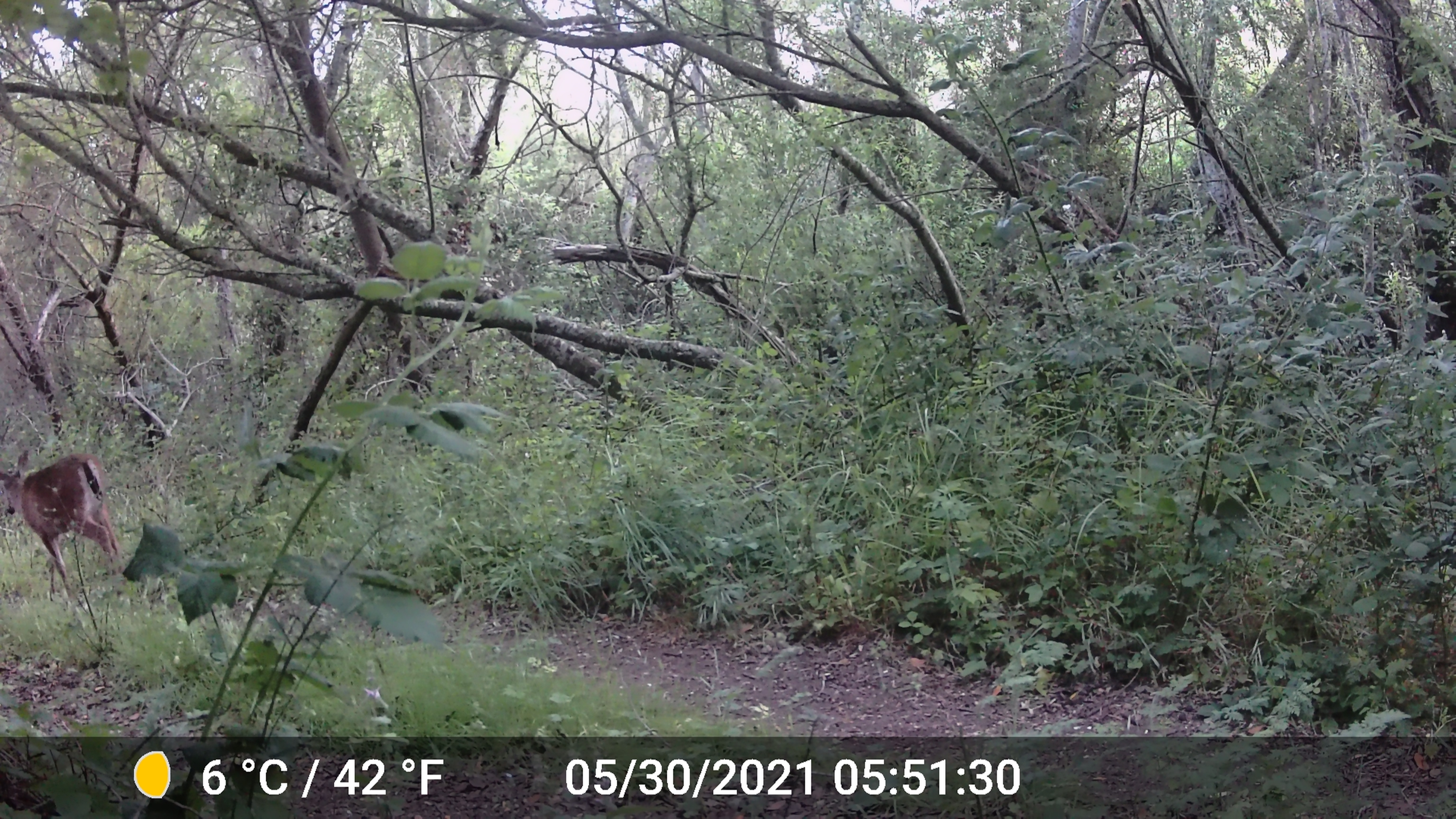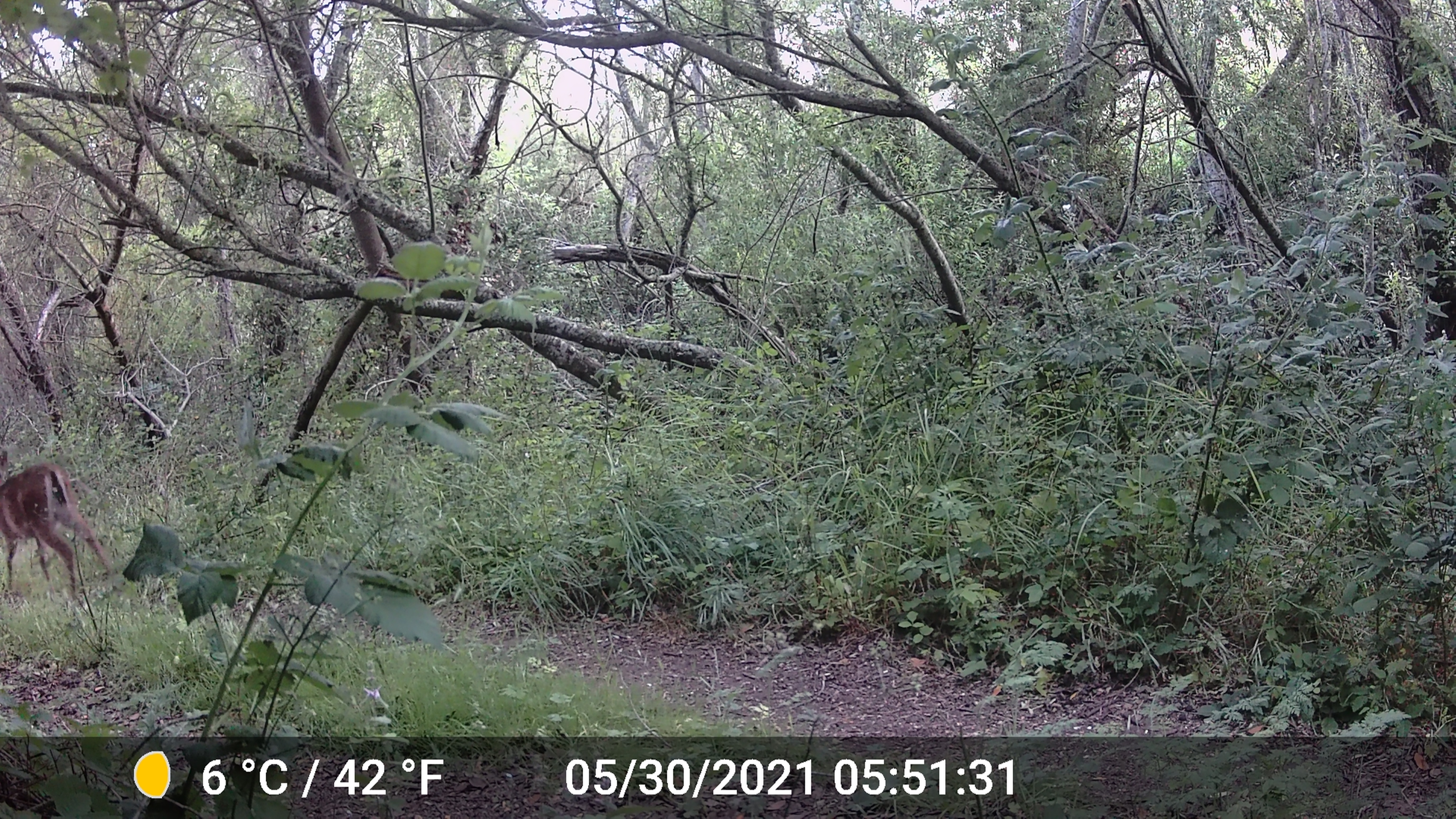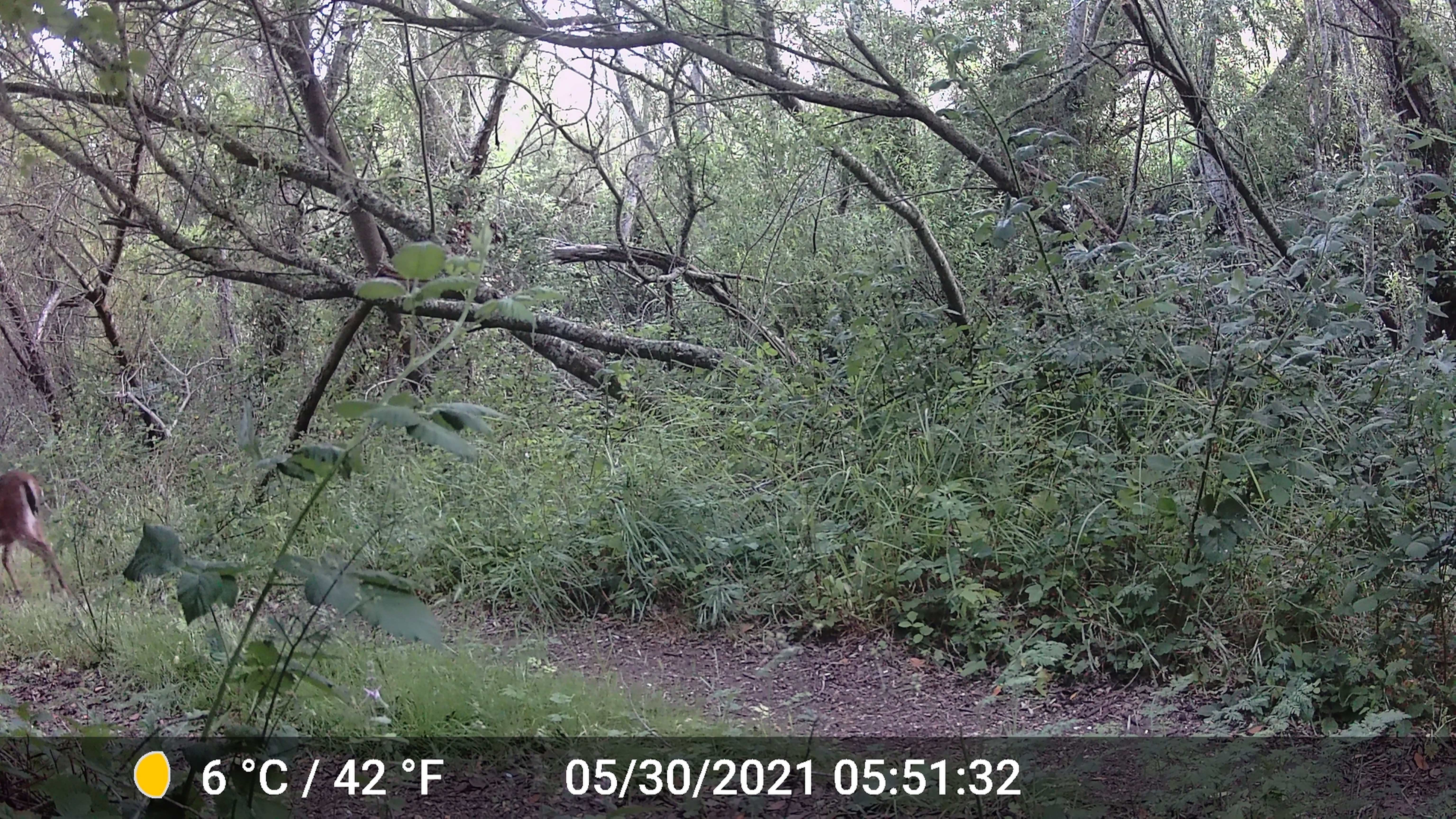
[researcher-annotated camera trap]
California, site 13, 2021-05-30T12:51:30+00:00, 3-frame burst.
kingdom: Animalia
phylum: Chordata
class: Mammalia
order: Artiodactyla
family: Cervidae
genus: Odocoileus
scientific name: Odocoileus hemionus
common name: mule deer